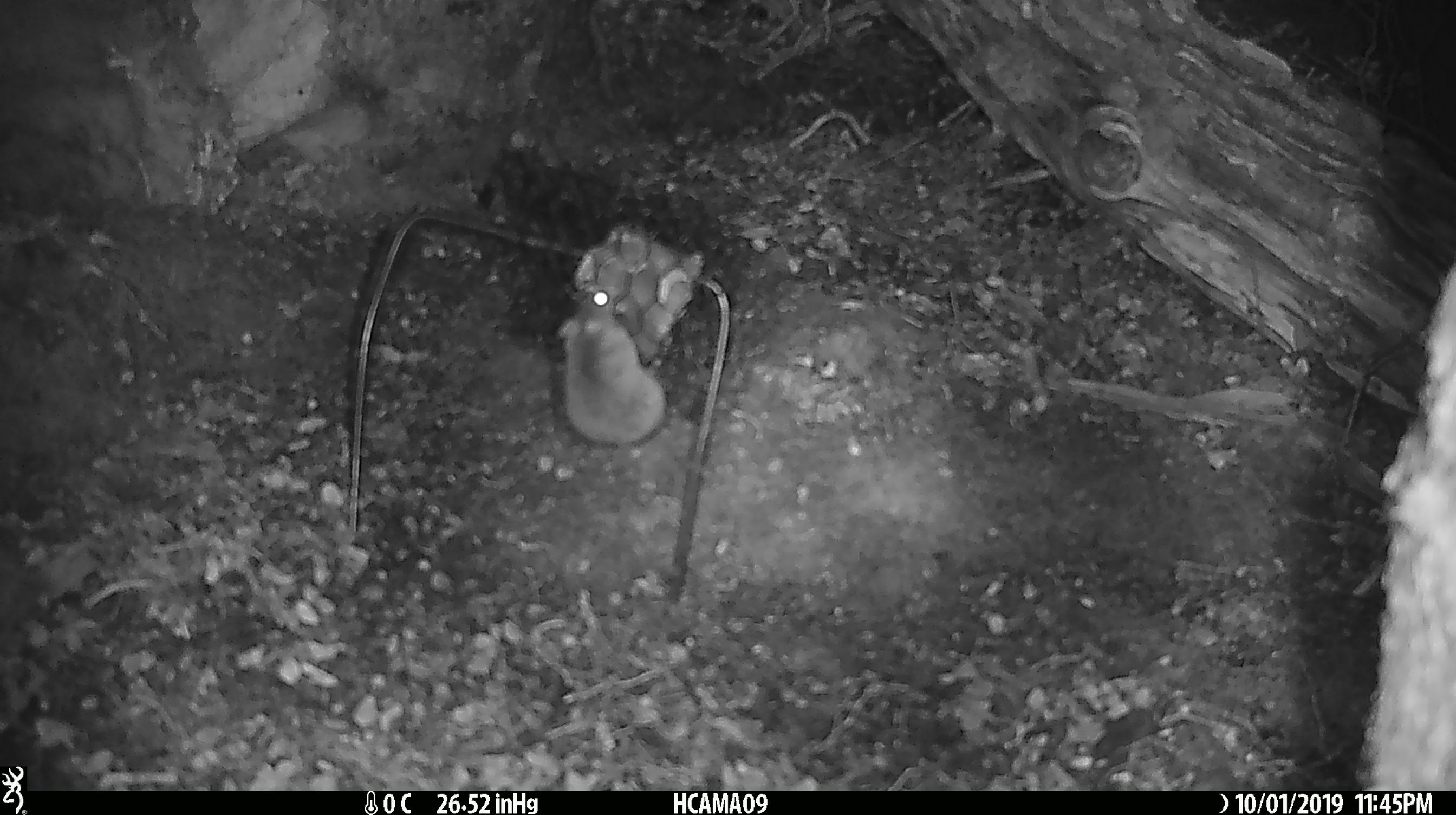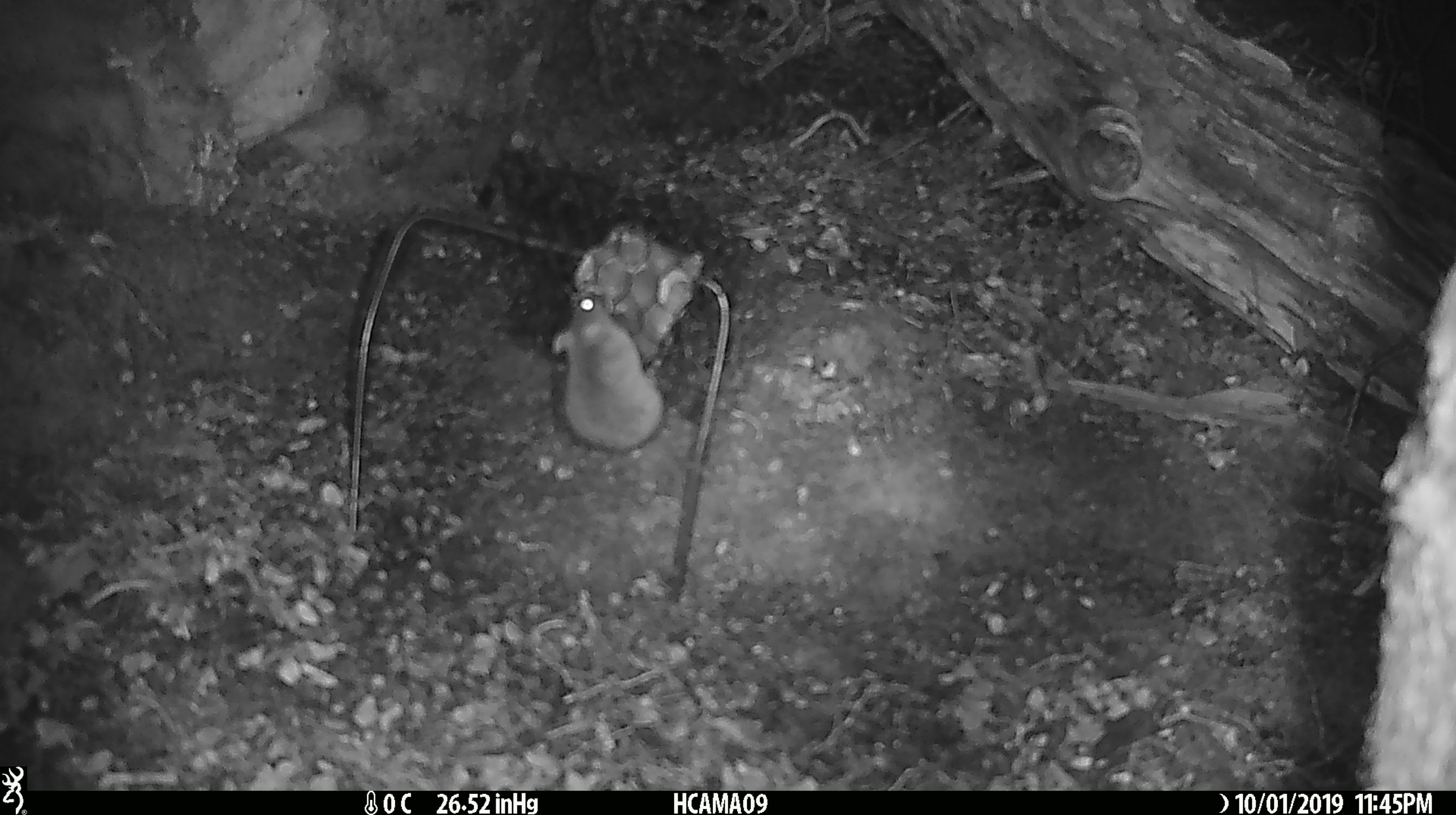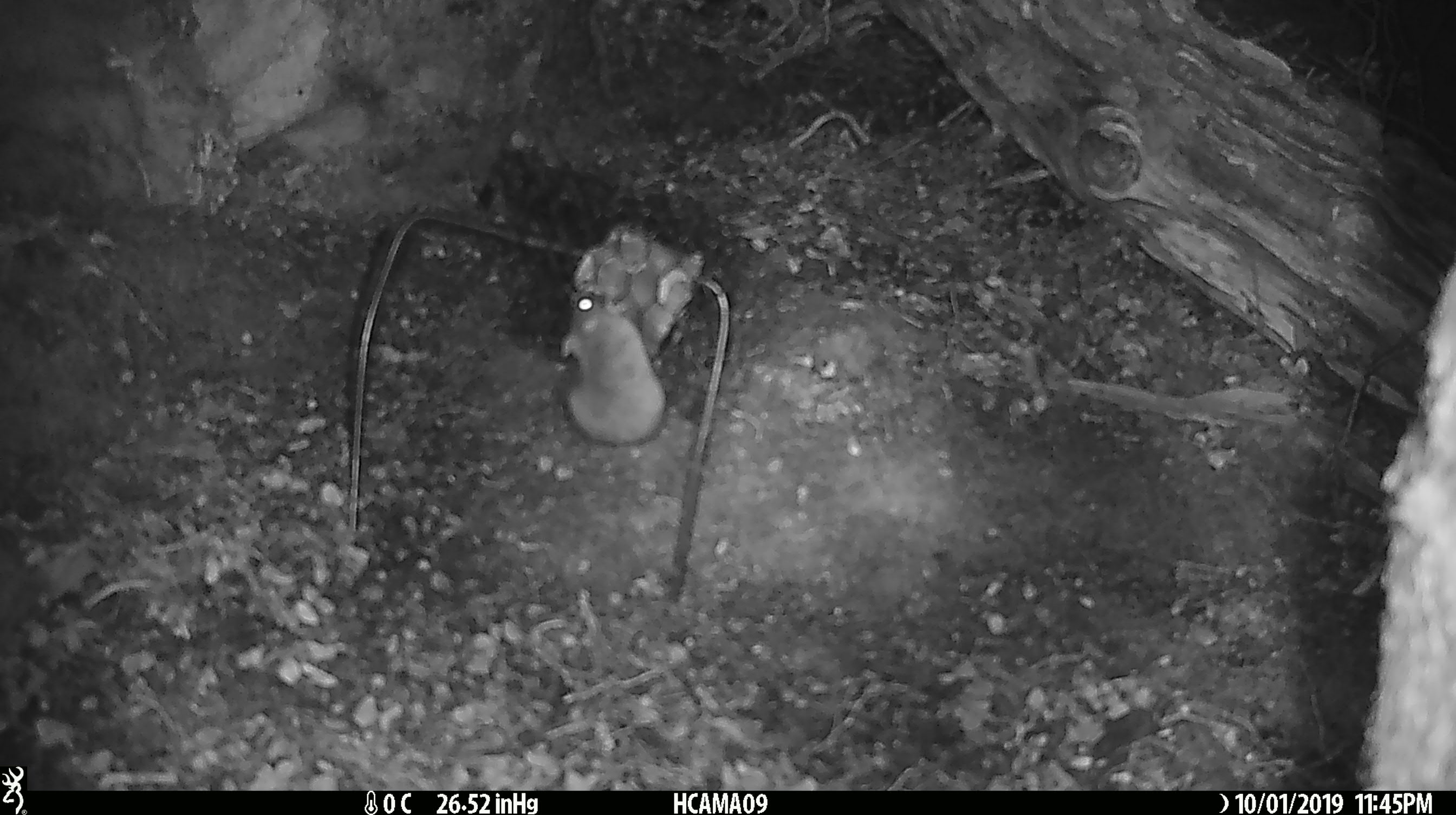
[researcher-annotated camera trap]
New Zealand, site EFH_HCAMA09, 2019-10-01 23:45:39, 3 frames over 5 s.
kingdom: Animalia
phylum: Chordata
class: Mammalia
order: Rodentia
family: Muridae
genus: Mus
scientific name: Mus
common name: mouse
Mouse (Mus).